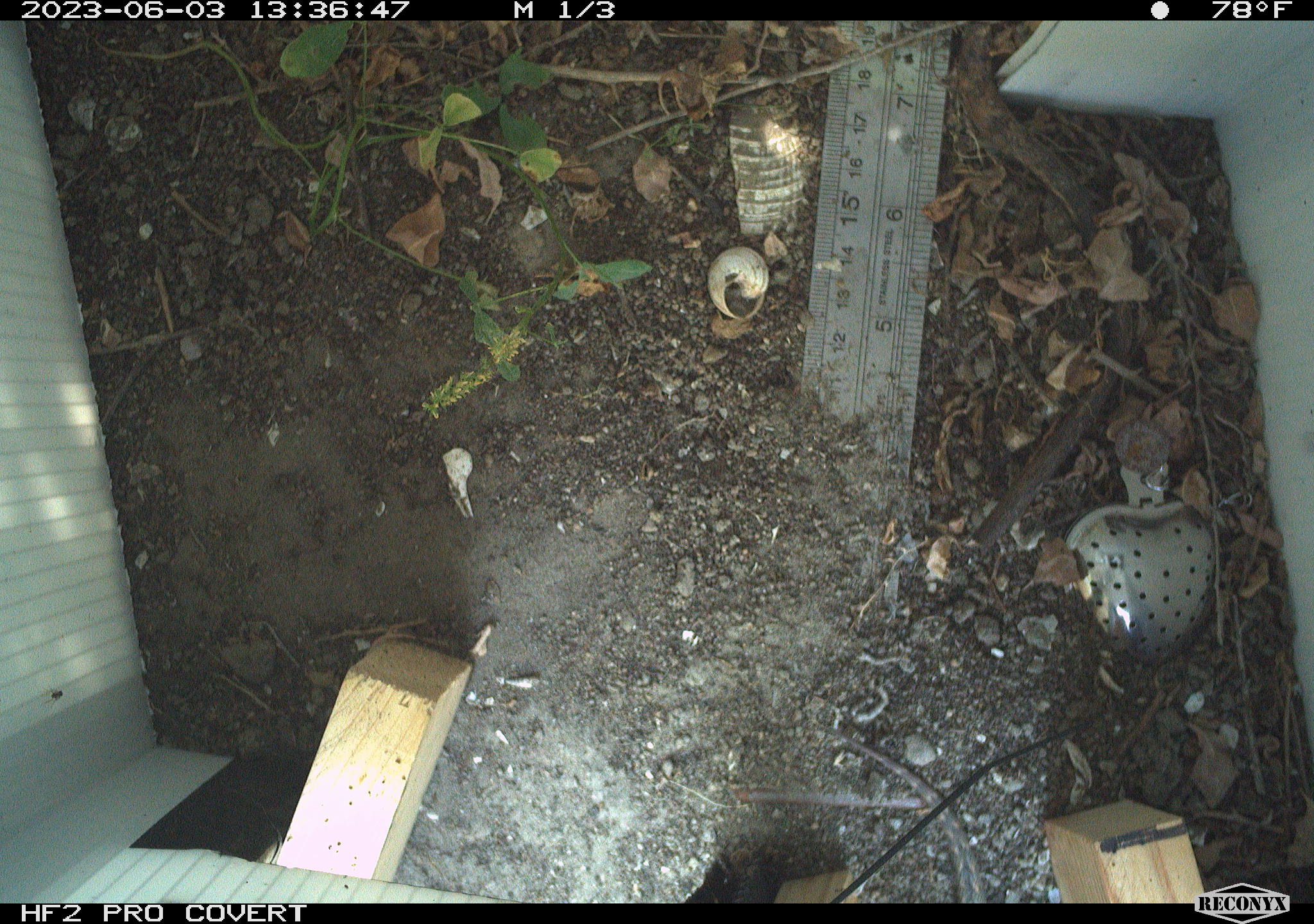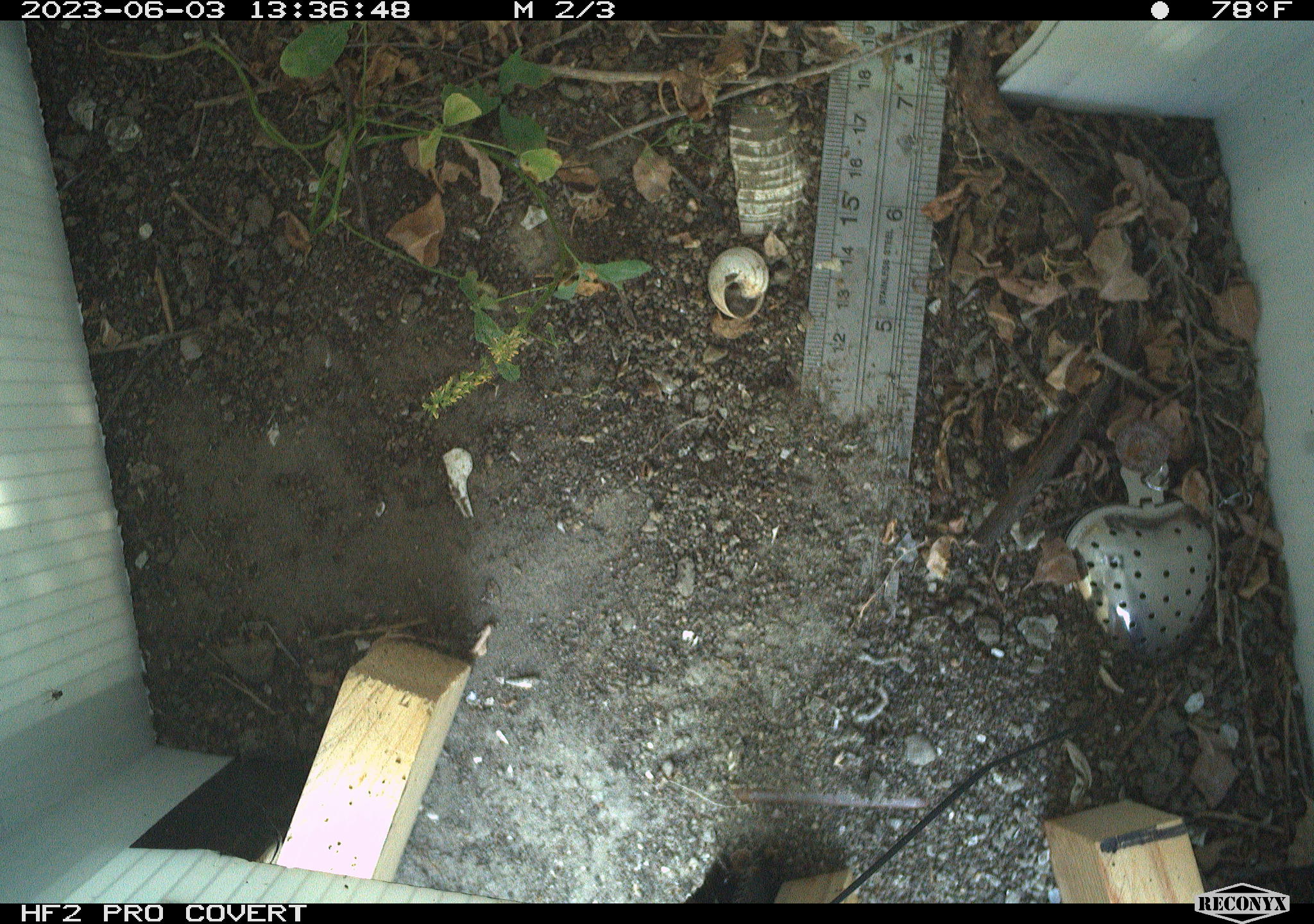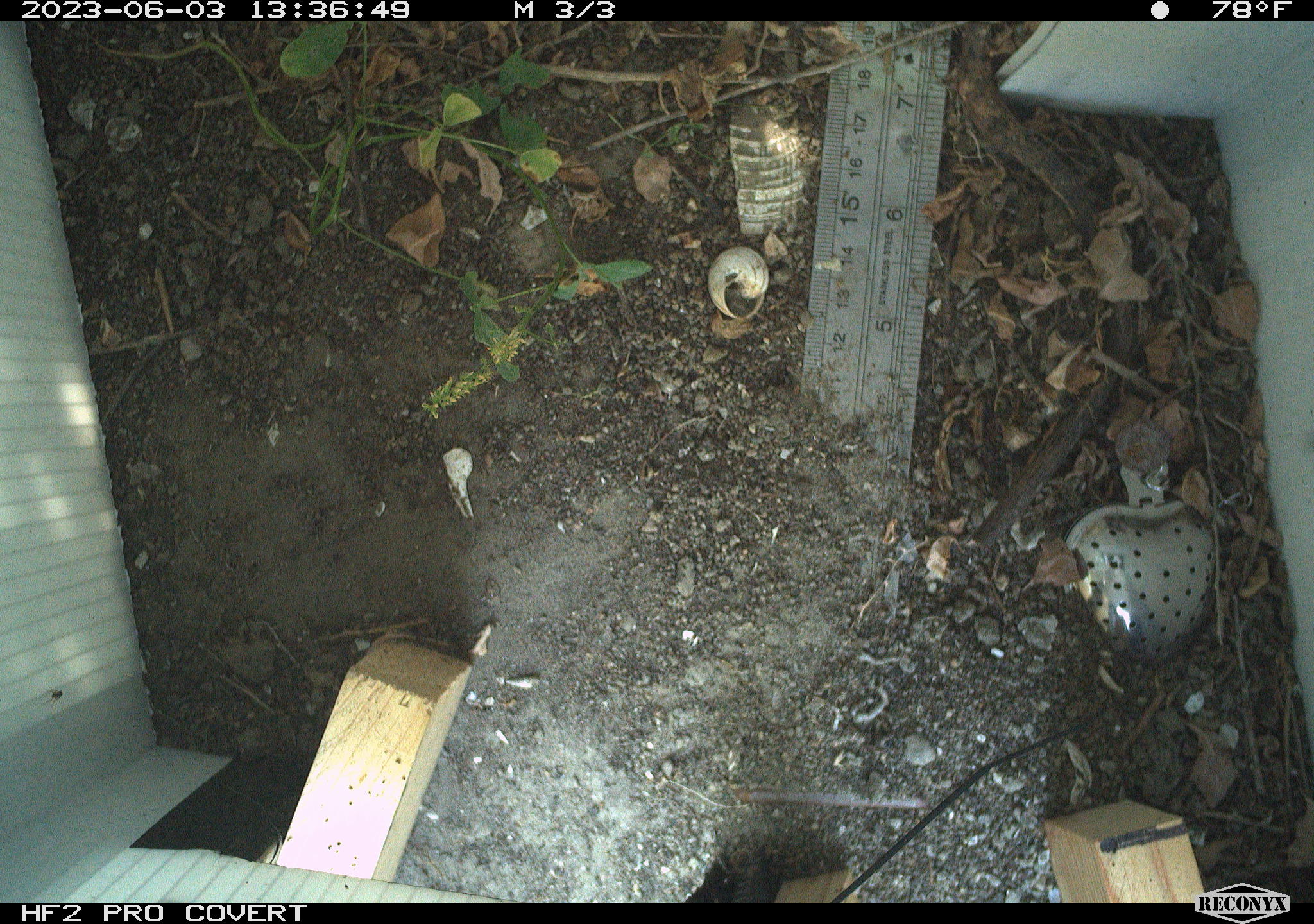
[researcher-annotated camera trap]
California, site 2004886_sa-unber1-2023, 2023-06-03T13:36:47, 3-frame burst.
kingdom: Animalia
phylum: Chordata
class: Reptilia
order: Squamata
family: Phrynosomatidae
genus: Sceloporus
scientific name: Sceloporus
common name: spiny lizards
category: sceloporus species